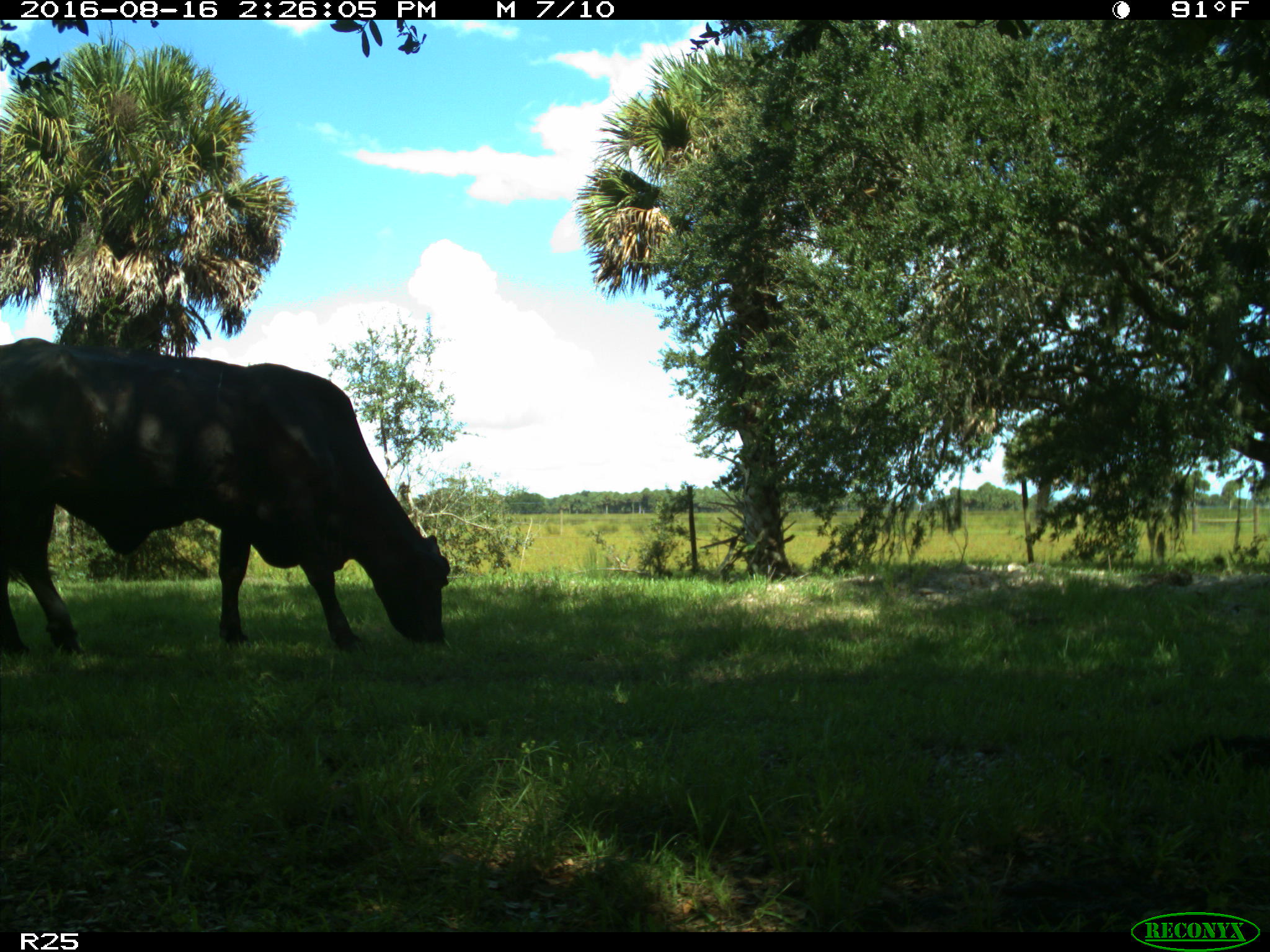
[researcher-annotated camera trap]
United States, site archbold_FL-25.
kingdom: Animalia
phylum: Chordata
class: Mammalia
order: Artiodactyla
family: Bovidae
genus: Bos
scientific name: Bos taurus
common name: domestic cow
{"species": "Bos taurus (domestic cow)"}